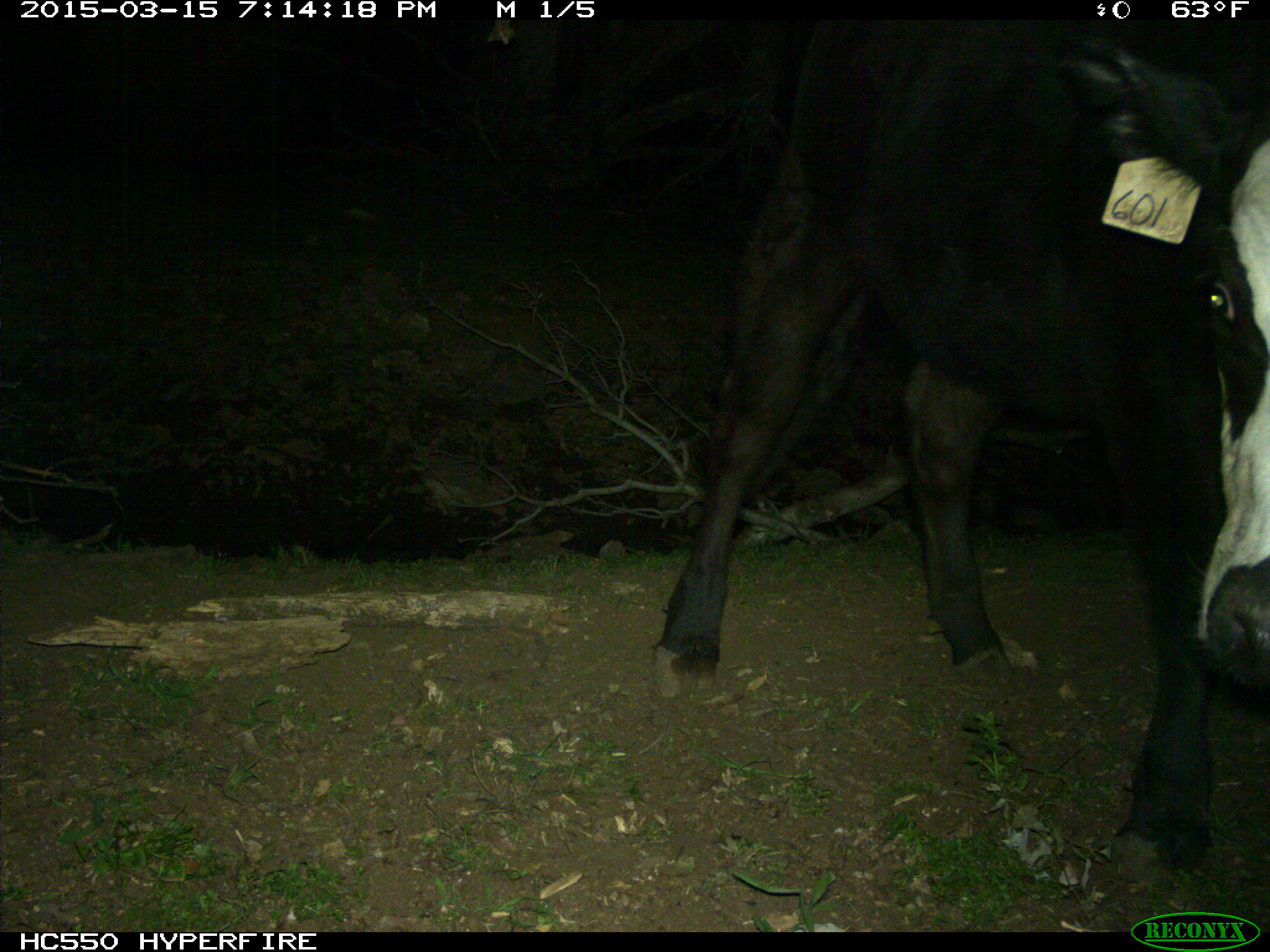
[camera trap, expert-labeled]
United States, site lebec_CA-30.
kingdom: Animalia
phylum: Chordata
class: Mammalia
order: Artiodactyla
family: Bovidae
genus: Bos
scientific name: Bos taurus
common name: domestic cow